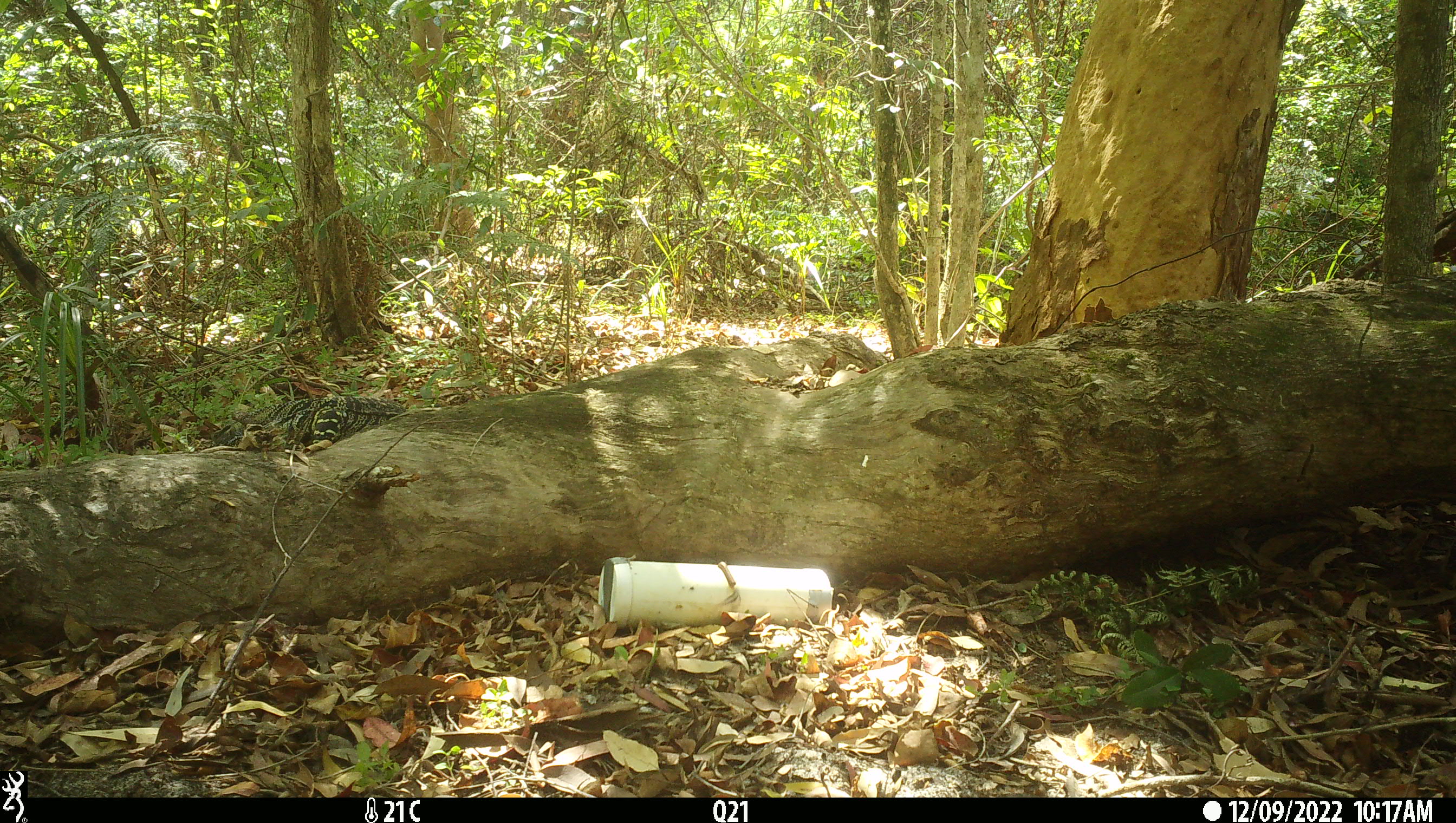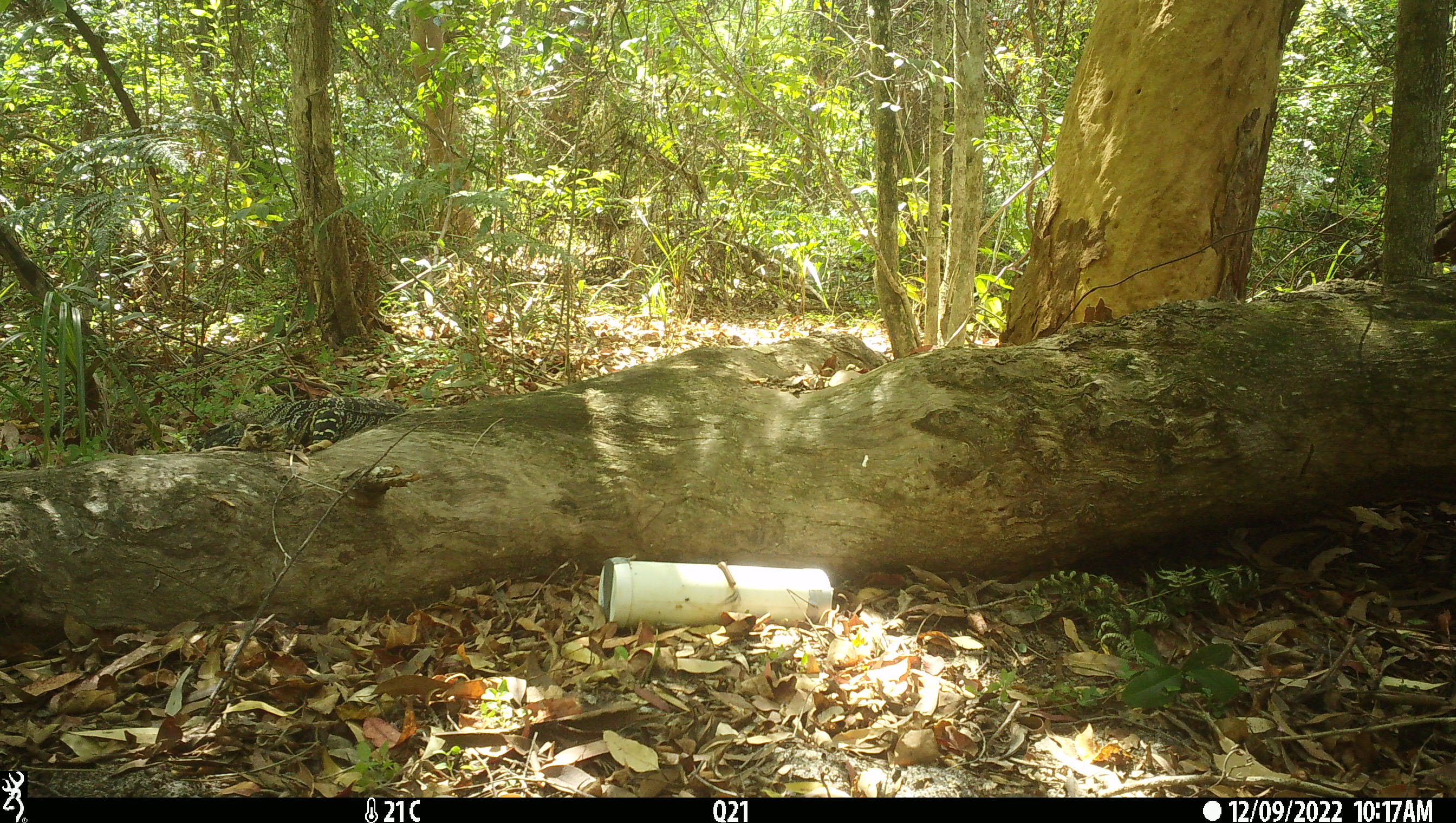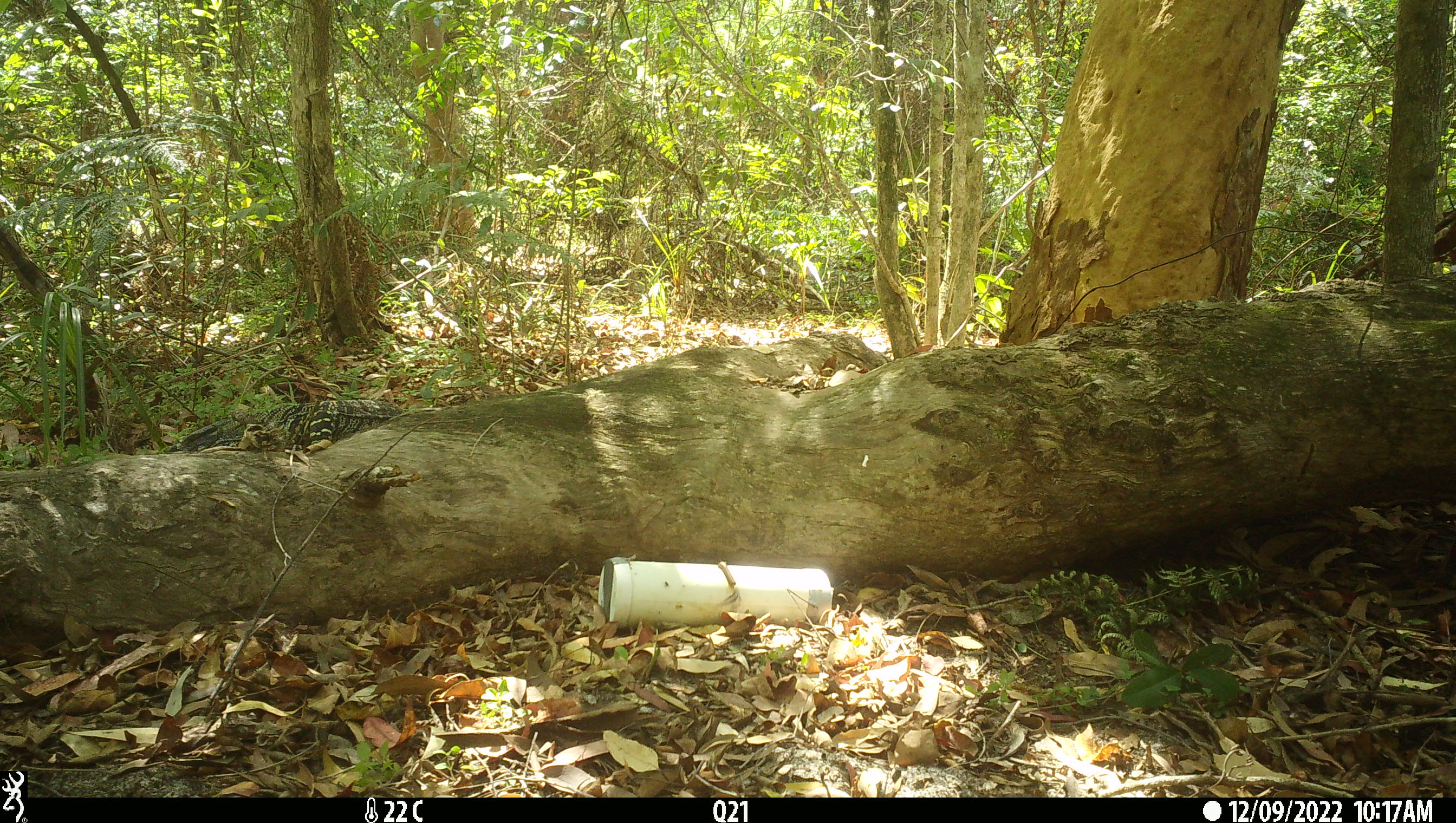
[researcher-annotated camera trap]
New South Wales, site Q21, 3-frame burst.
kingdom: Animalia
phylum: Chordata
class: Reptilia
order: Squamata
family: Varanidae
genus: Varanus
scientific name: Varanus varius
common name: lace monitor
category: goanna